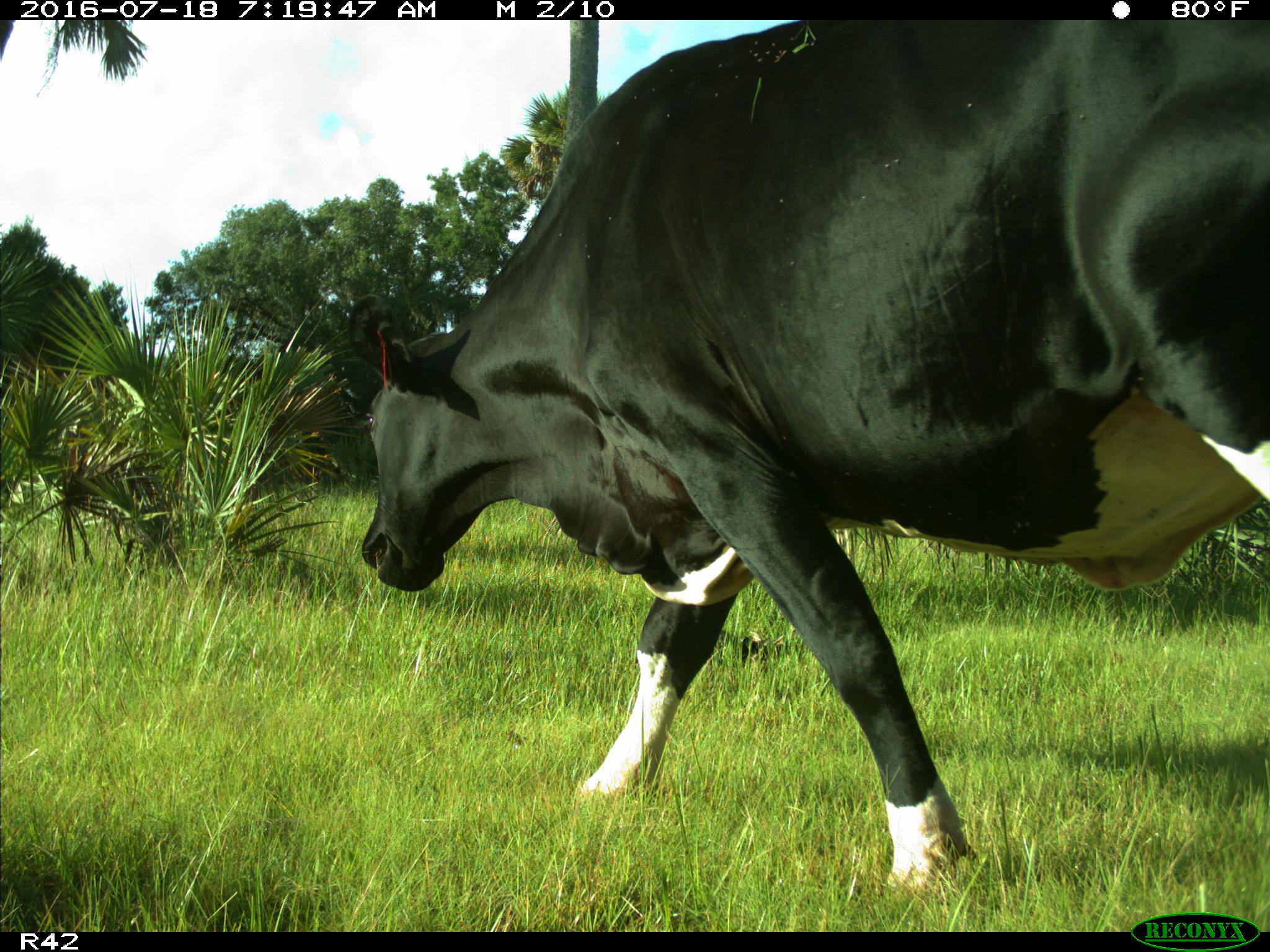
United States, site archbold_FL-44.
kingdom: Animalia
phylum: Chordata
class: Mammalia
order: Artiodactyla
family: Bovidae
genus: Bos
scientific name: Bos taurus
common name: domestic cow